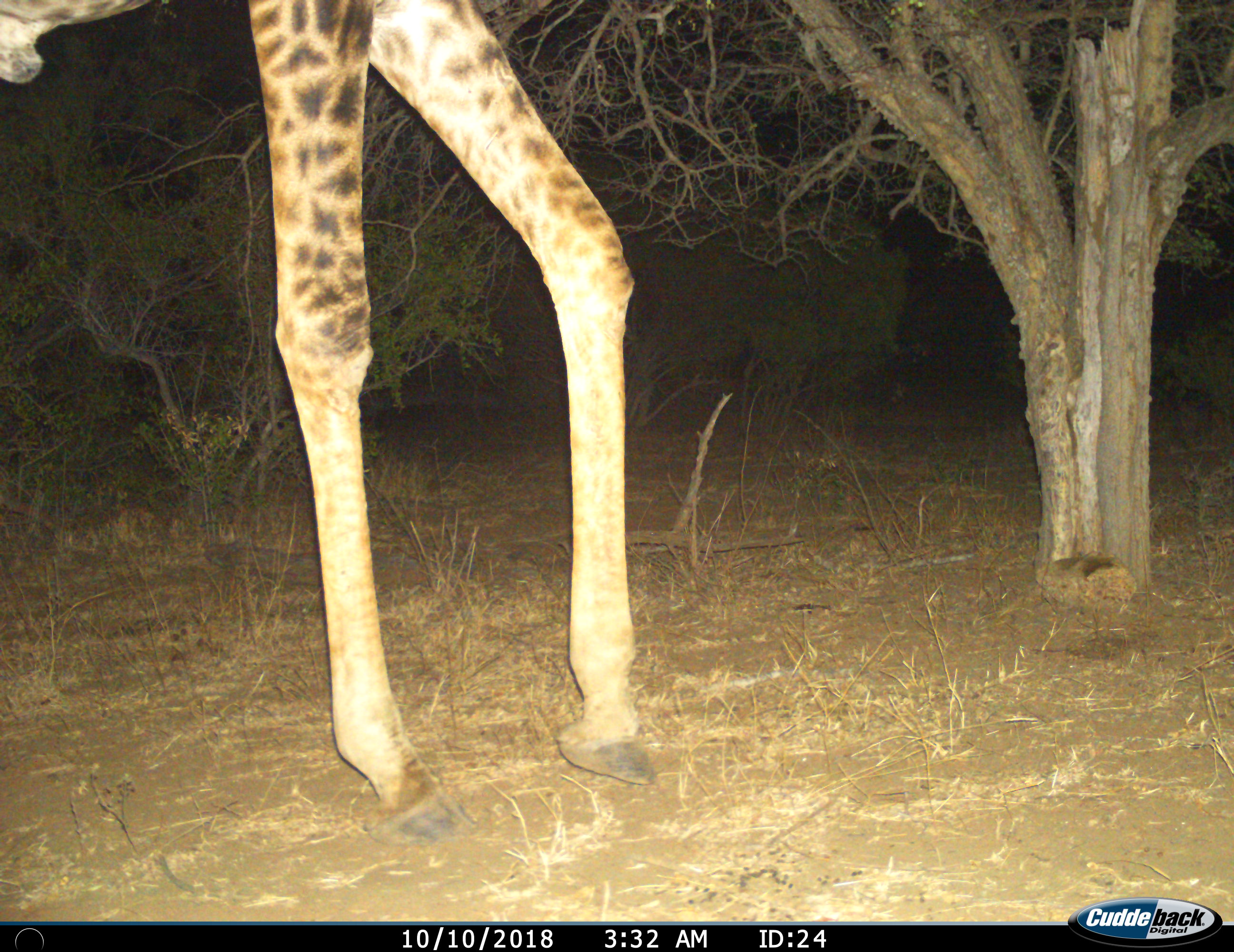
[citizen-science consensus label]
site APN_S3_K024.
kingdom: Animalia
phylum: Chordata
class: Mammalia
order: Artiodactyla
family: Giraffidae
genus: Giraffa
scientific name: Giraffa camelopardalis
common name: giraffe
Giraffe (Giraffa camelopardalis), count 1. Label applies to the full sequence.